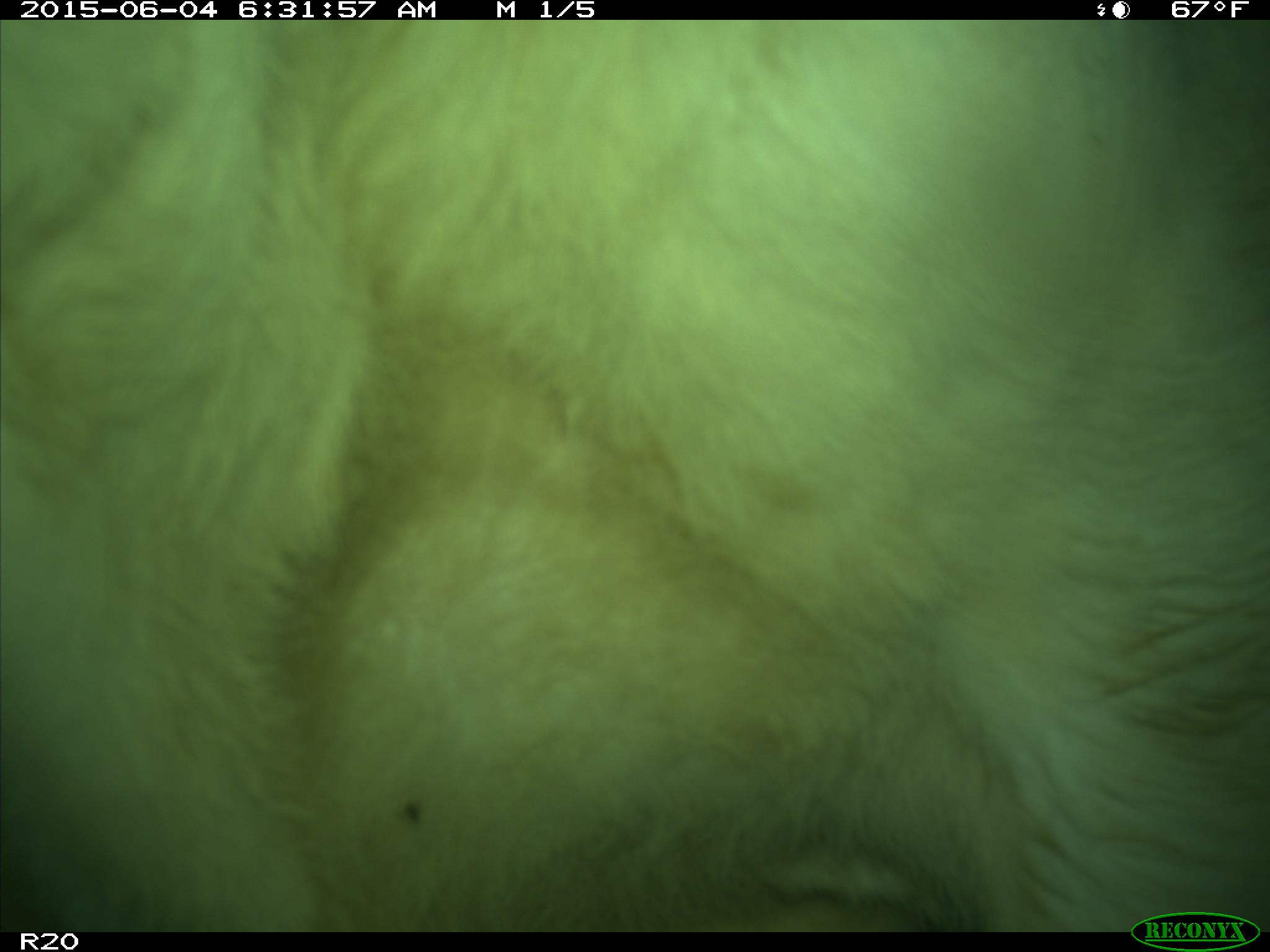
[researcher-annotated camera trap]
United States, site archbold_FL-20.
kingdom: Animalia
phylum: Chordata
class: Mammalia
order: Artiodactyla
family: Bovidae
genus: Bos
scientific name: Bos taurus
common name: domestic cow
Bos taurus (domestic cow).